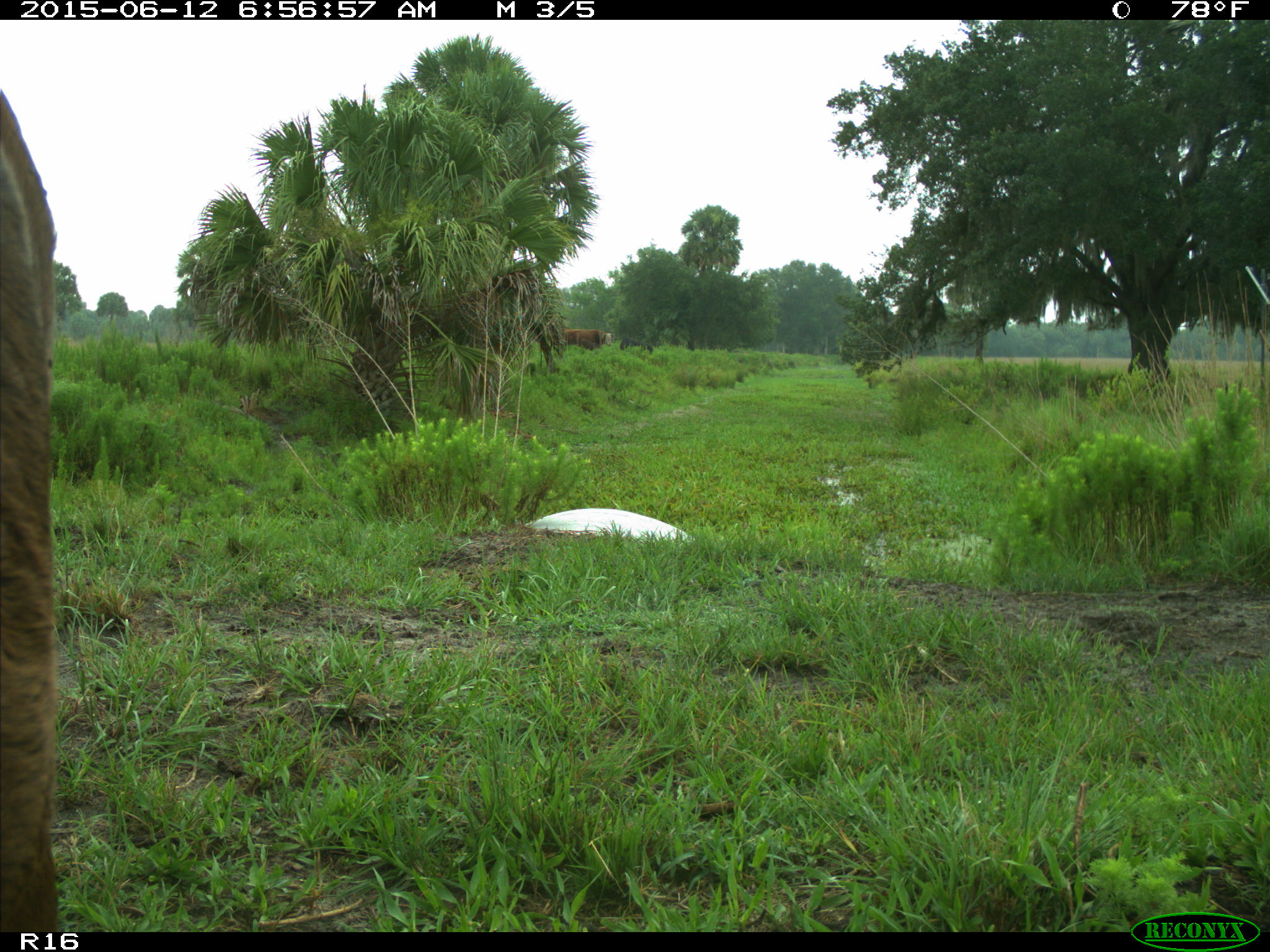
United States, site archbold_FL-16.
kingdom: Animalia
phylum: Chordata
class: Mammalia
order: Artiodactyla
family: Bovidae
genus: Bos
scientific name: Bos taurus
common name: domestic cow